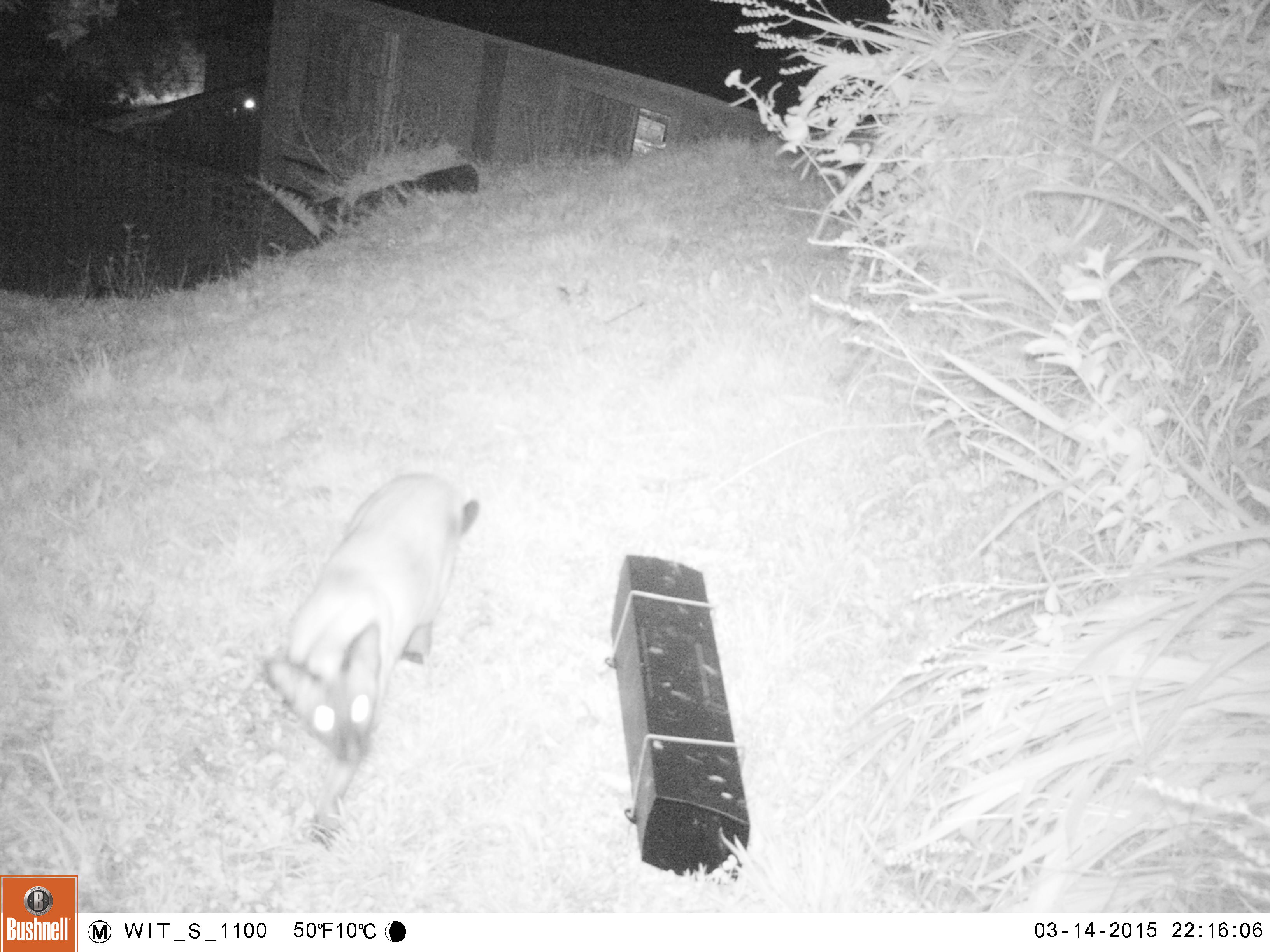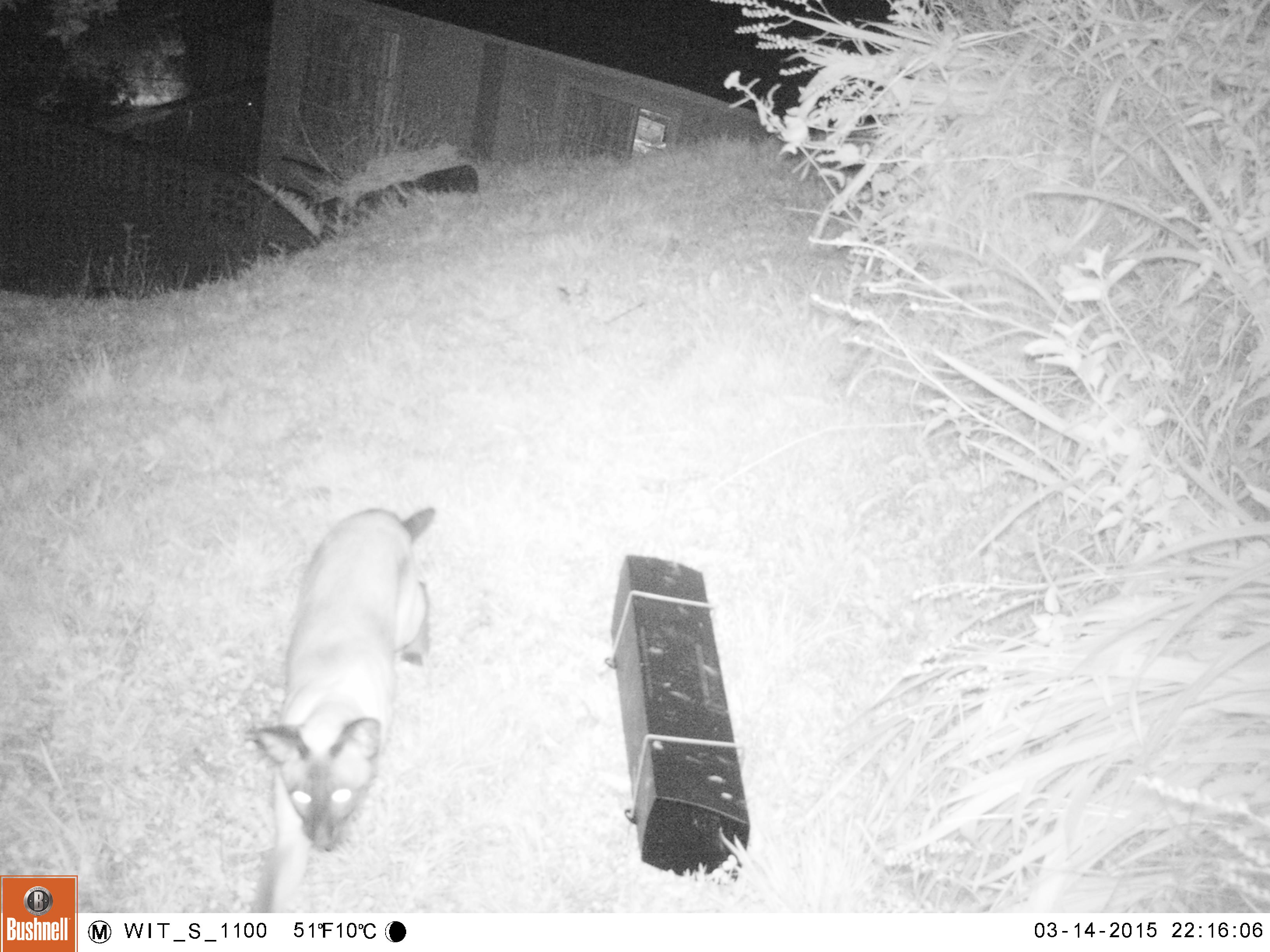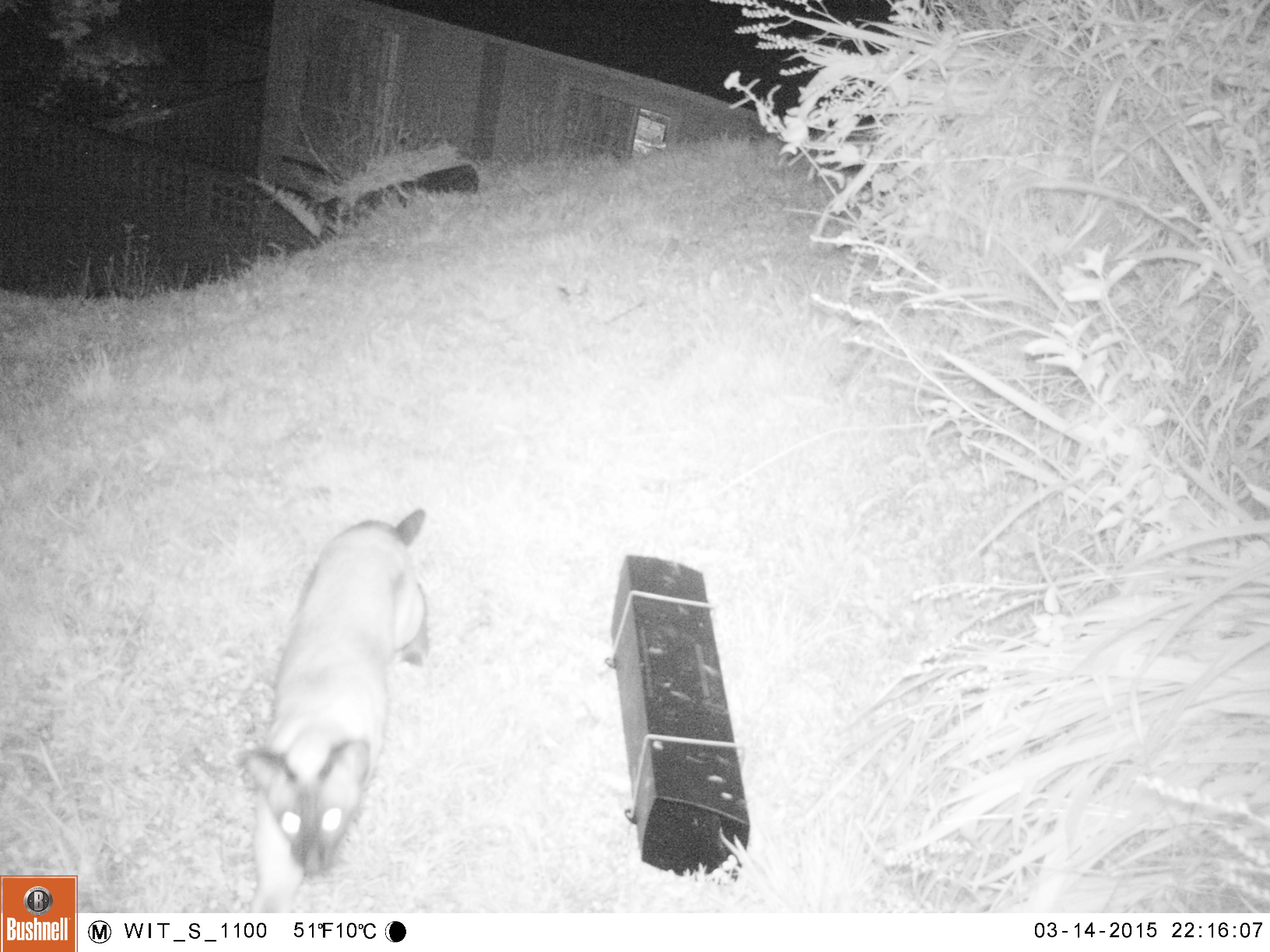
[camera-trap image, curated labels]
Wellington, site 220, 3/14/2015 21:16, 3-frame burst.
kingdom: Animalia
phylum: Chordata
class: Mammalia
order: Carnivora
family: Felidae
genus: Felis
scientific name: Felis catus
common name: cat